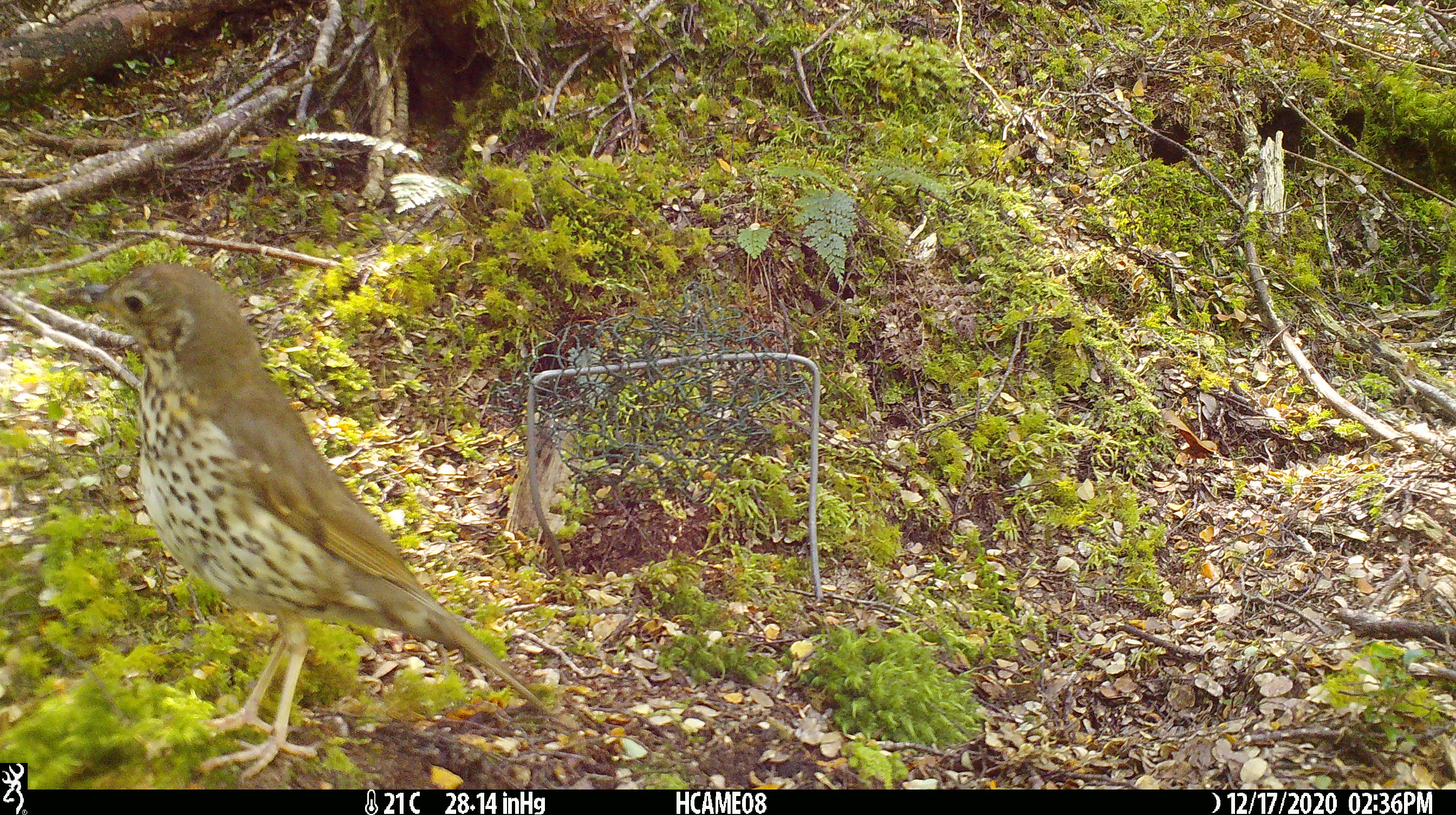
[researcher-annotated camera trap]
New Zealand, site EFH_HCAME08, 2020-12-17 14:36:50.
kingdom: Animalia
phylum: Chordata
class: Aves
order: Passeriformes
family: Turdidae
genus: Turdus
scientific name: Turdus philomelos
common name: song thrush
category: thrush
Thrush (song thrush) (Turdus philomelos).